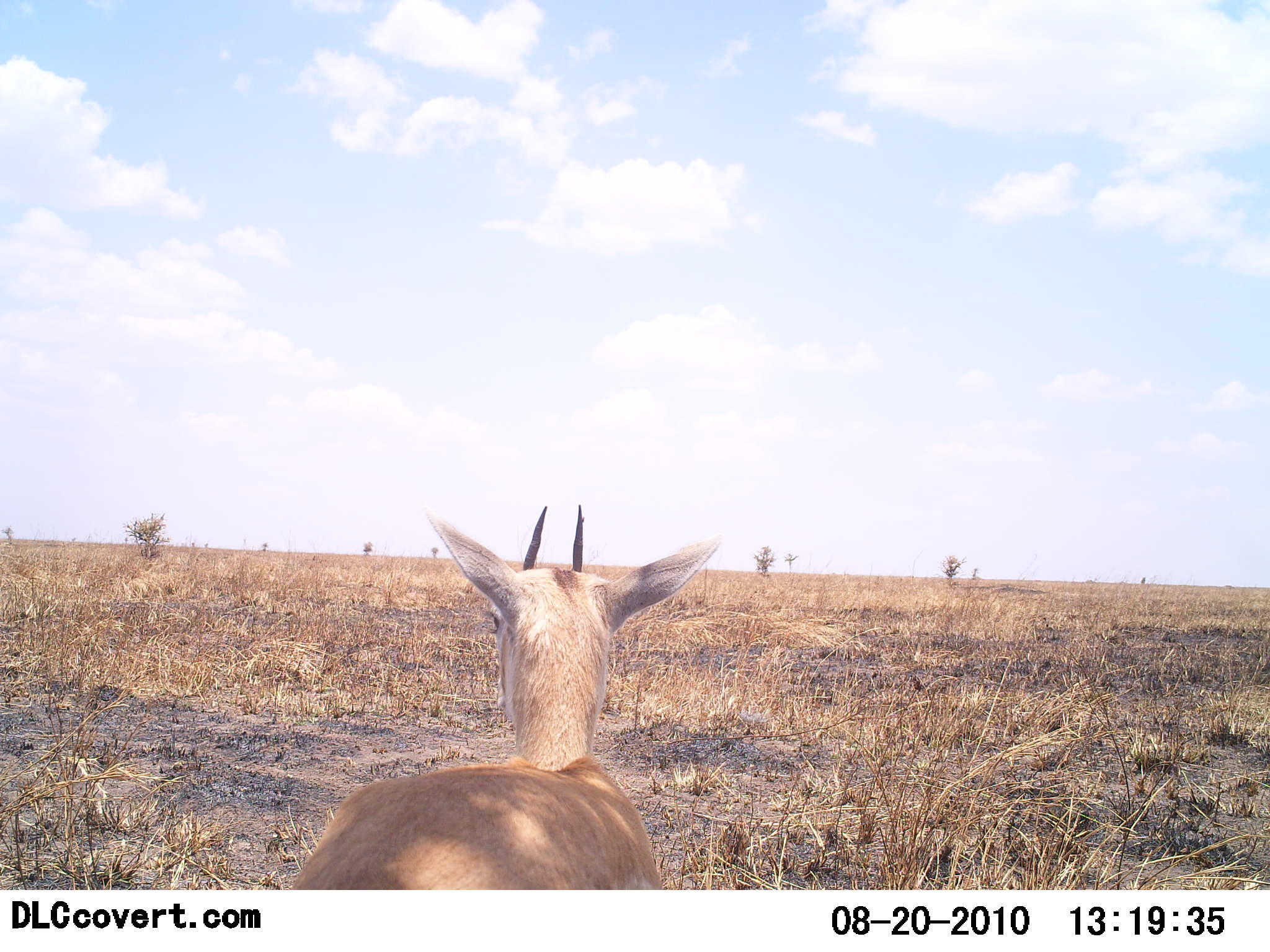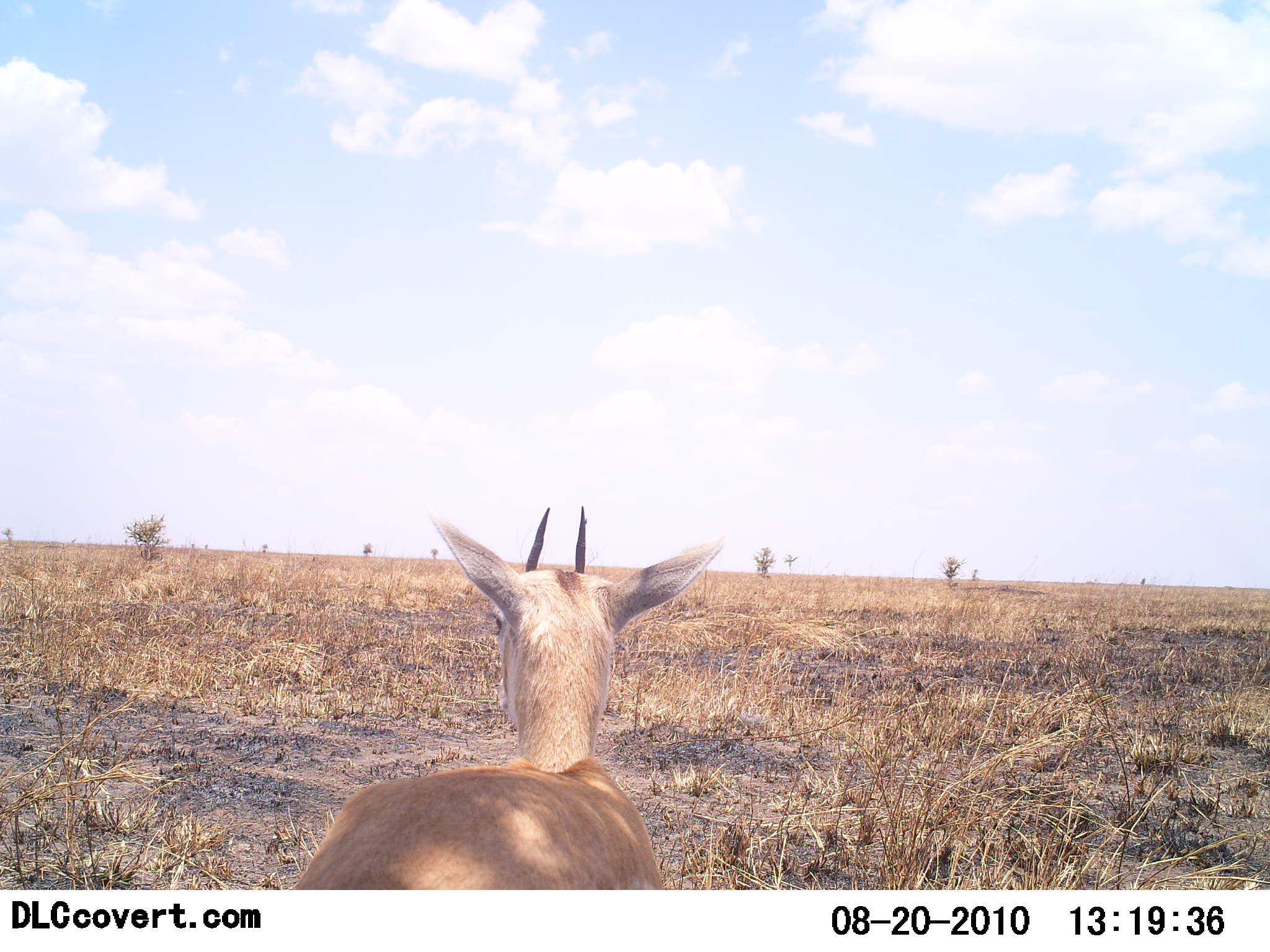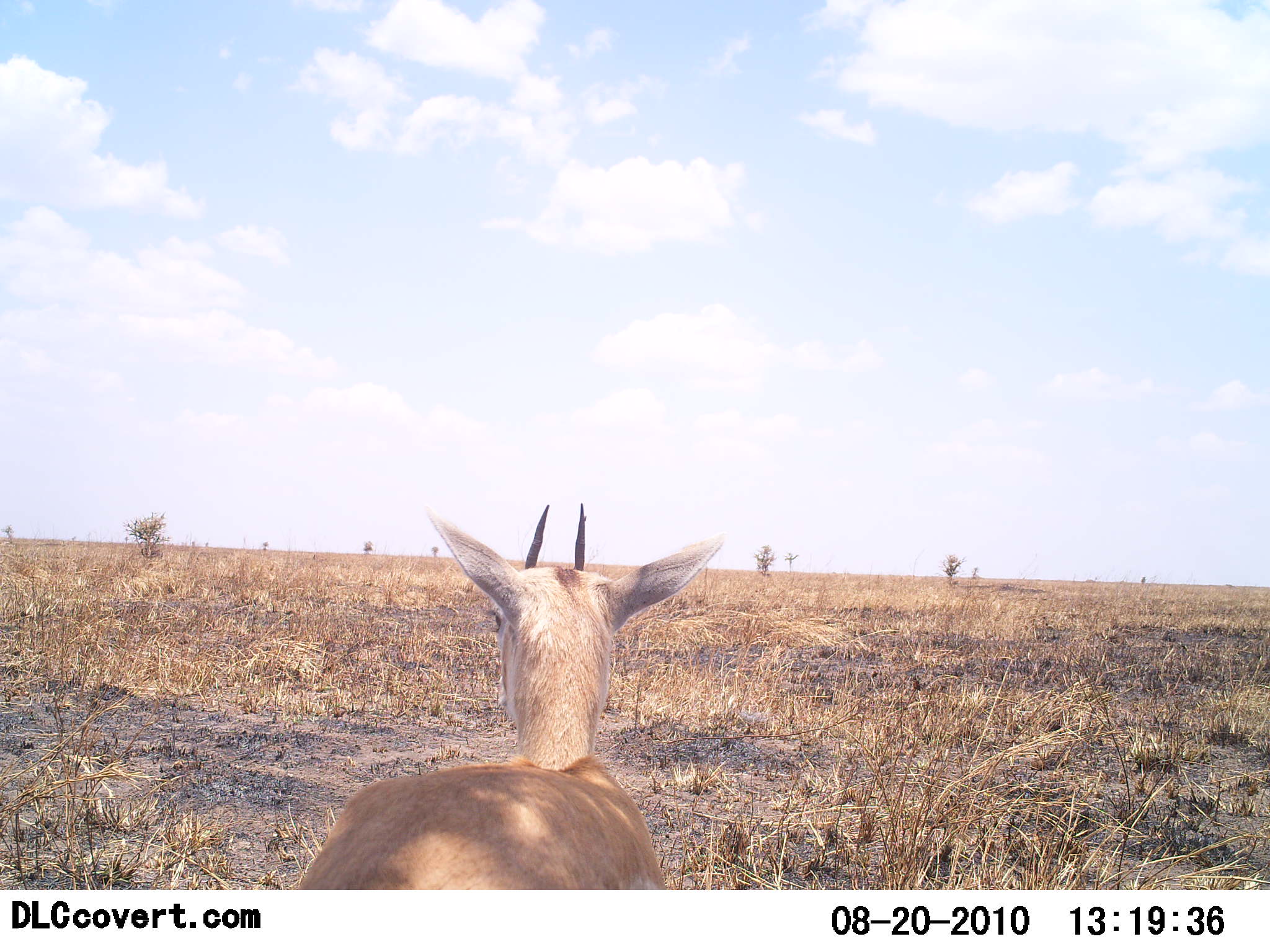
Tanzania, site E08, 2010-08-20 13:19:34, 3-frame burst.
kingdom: Animalia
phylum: Chordata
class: Mammalia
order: Artiodactyla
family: Bovidae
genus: Eudorcas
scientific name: Eudorcas thomsonii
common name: thomson's gazelle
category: gazellethomsons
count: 1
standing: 92%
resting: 0%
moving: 8%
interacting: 0%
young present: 0%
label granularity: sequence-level